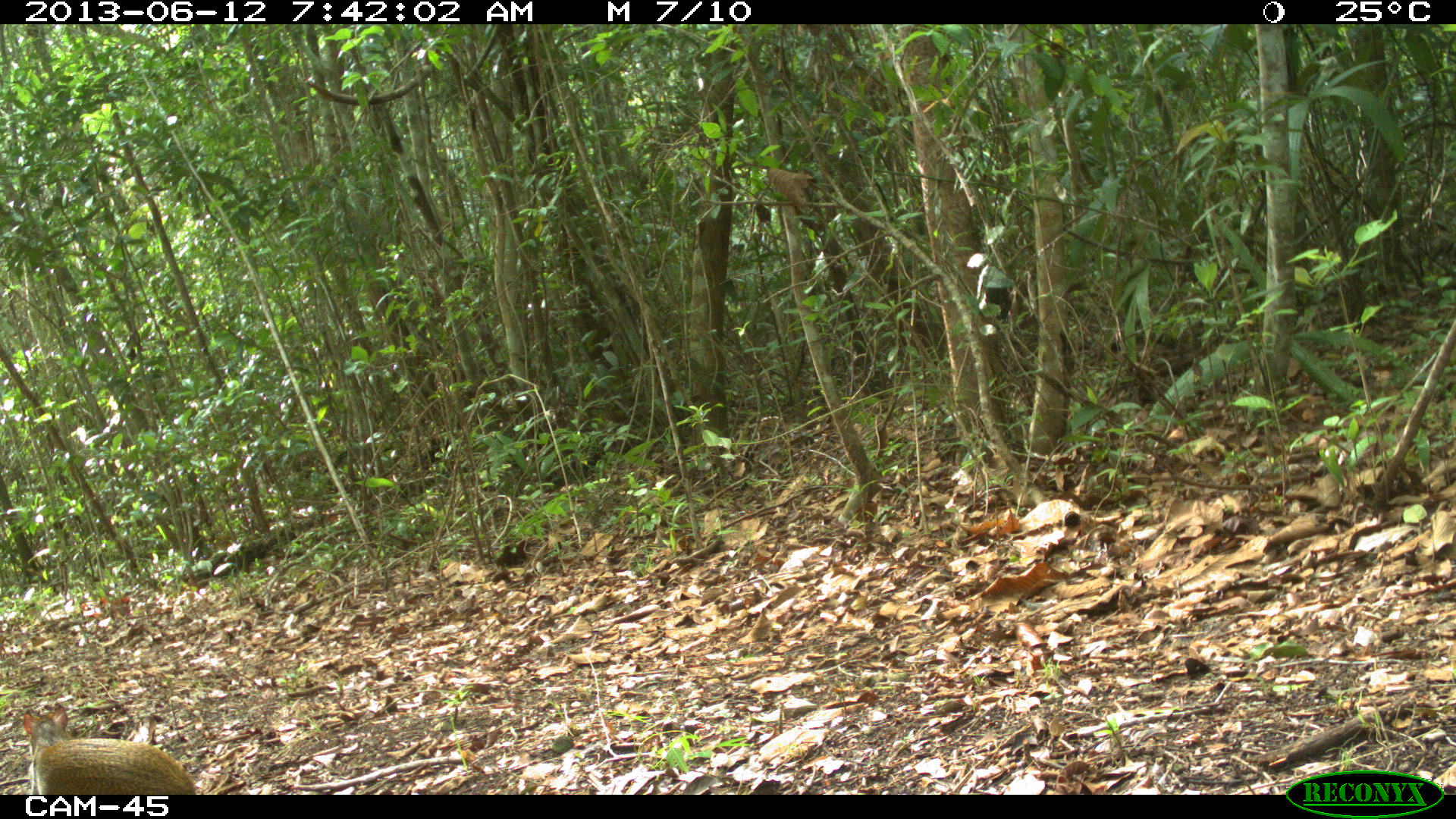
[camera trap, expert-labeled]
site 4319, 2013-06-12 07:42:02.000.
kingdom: Animalia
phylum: Chordata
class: Mammalia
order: Rodentia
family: Dasyproctidae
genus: Dasyprocta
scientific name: Dasyprocta punctata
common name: central american agouti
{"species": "Dasyprocta punctata (central american agouti)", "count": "1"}